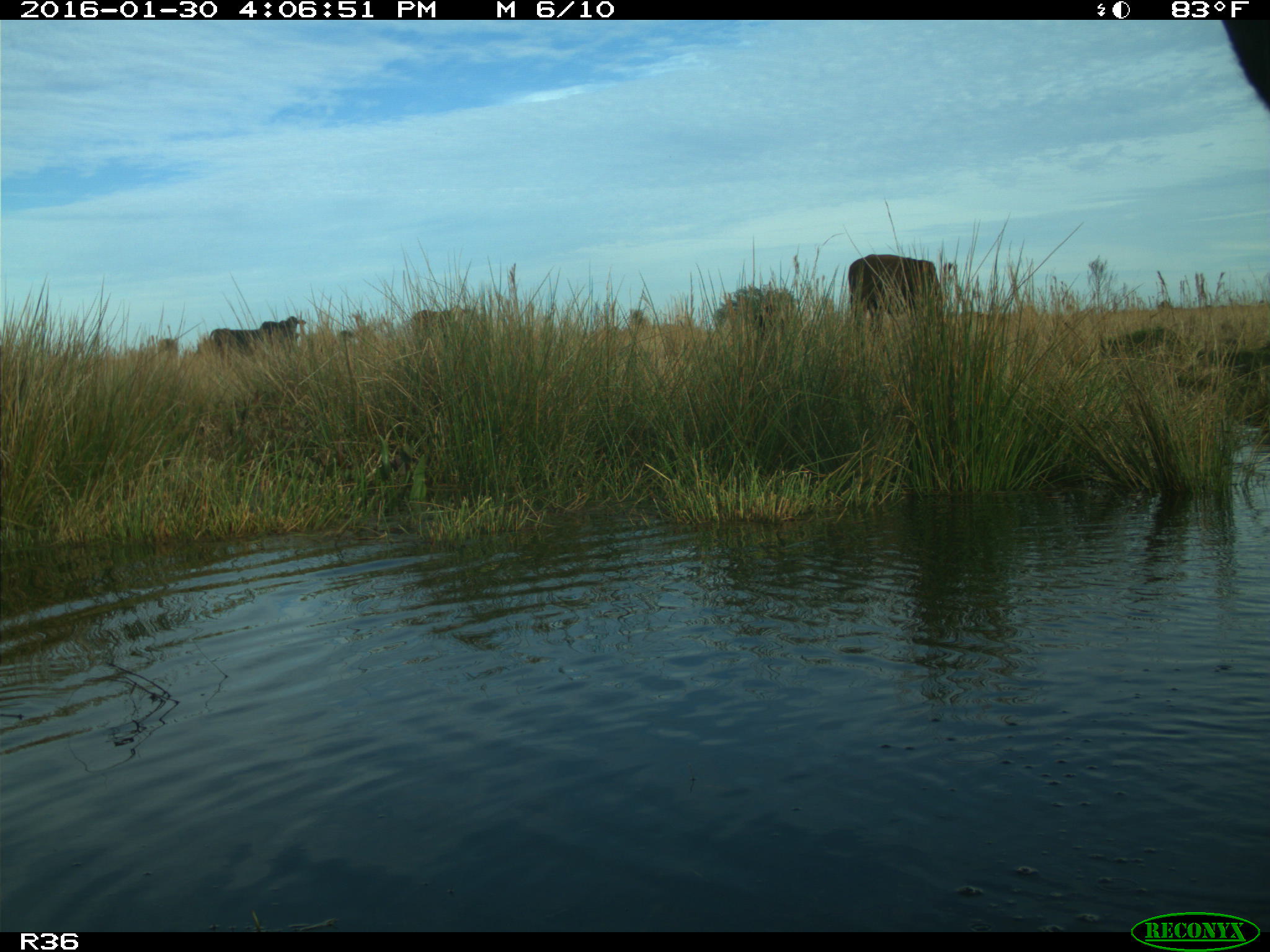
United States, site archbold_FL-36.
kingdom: Animalia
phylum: Chordata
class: Mammalia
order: Artiodactyla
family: Bovidae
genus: Bos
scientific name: Bos taurus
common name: domestic cow